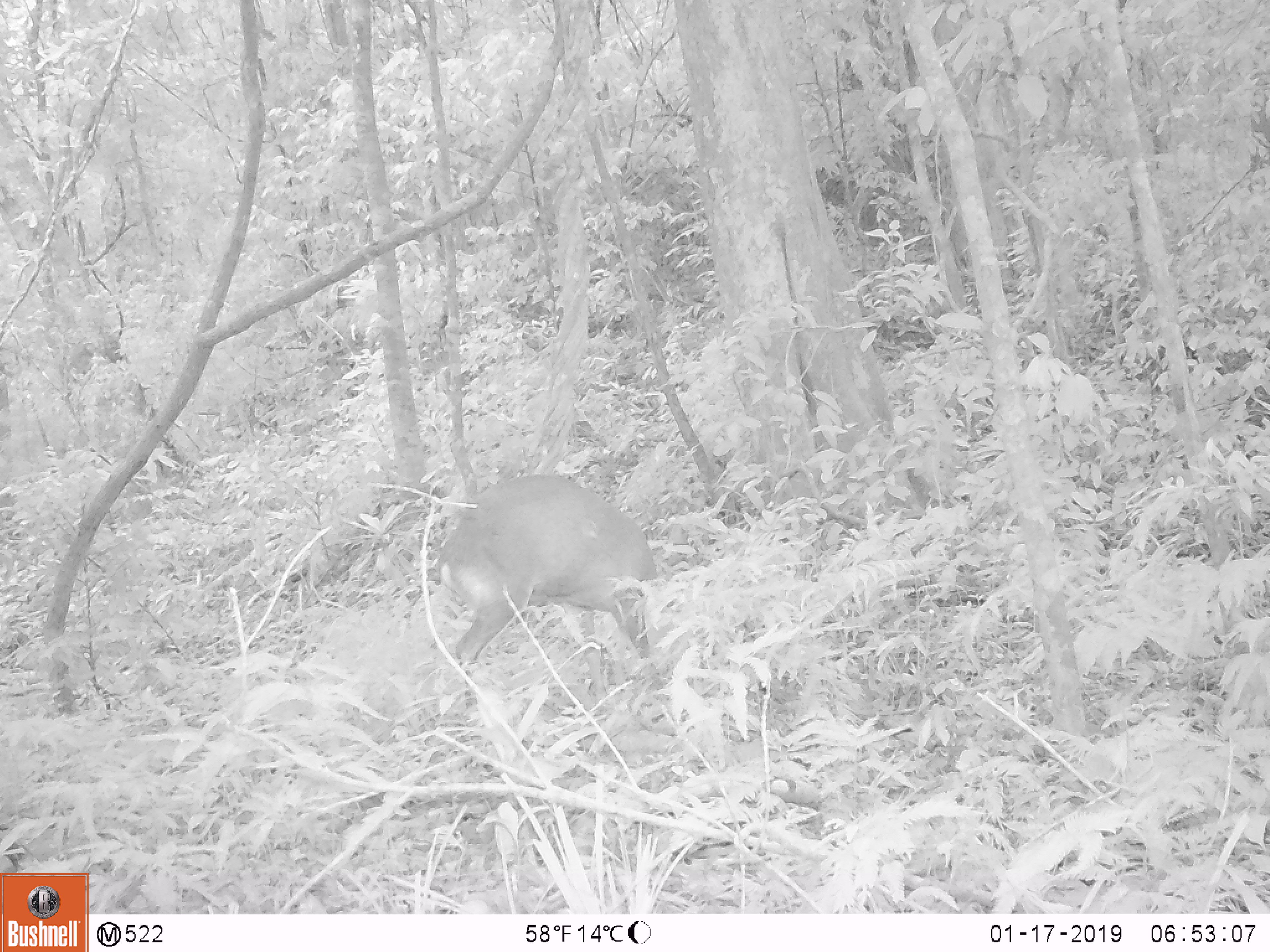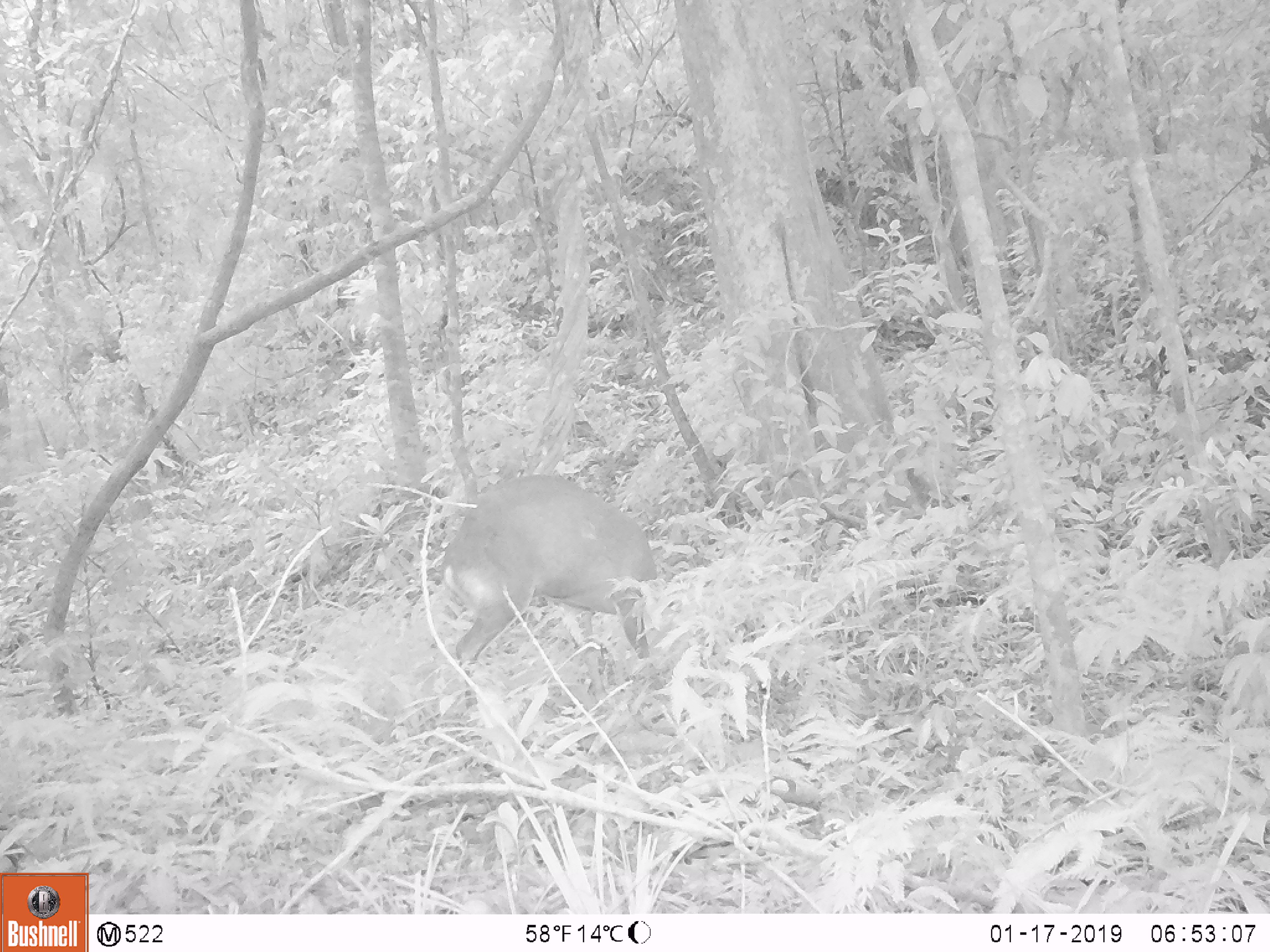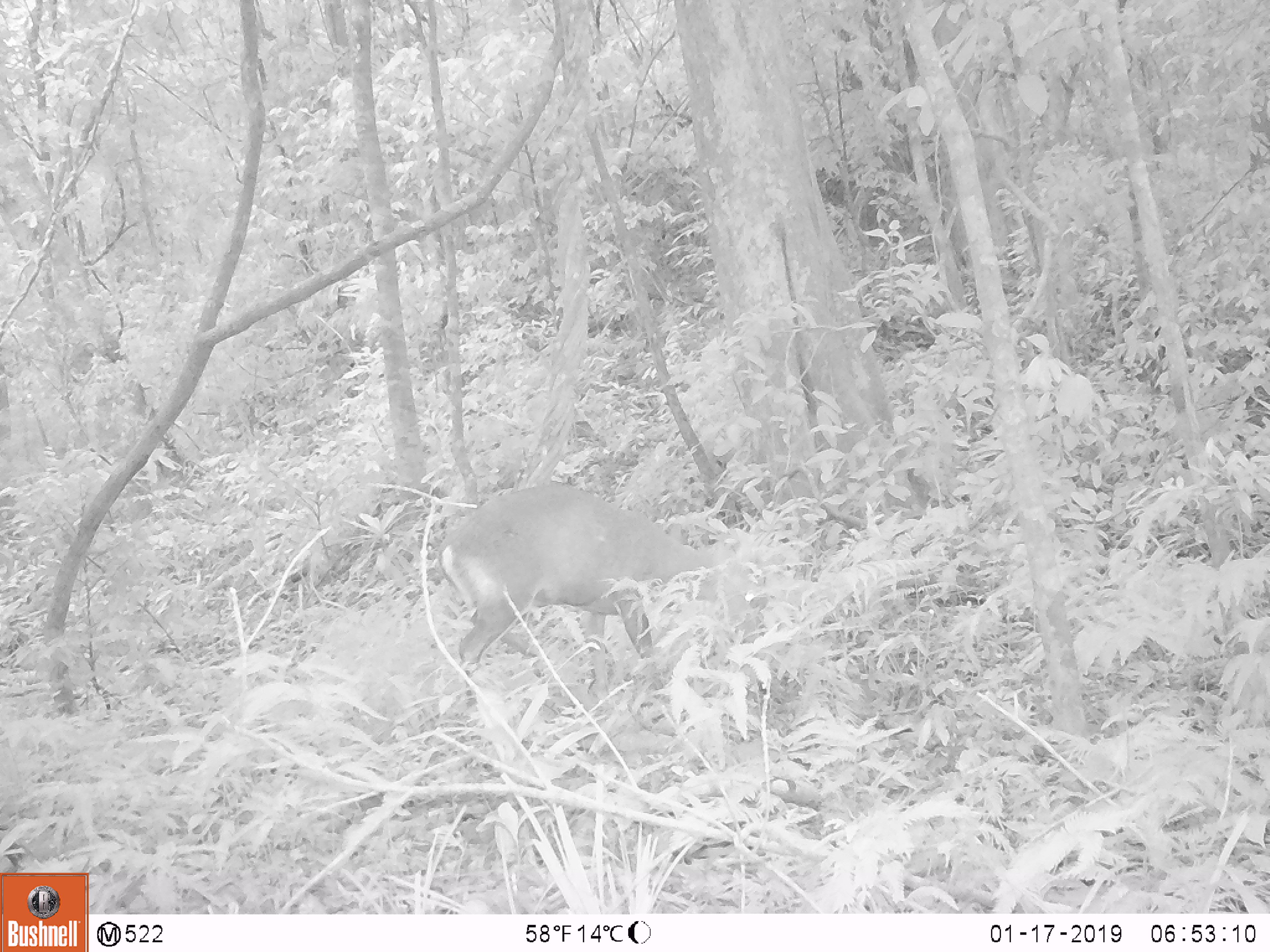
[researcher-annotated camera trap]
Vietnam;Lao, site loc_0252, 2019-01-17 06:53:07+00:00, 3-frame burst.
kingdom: Animalia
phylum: Chordata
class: Mammalia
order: Artiodactyla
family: Cervidae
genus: Muntiacus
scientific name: Muntiacus rooseveltorum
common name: roosevelt's muntjac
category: roosevelts muntjac group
Roosevelts muntjac group (roosevelt's muntjac) (Muntiacus rooseveltorum). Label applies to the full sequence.